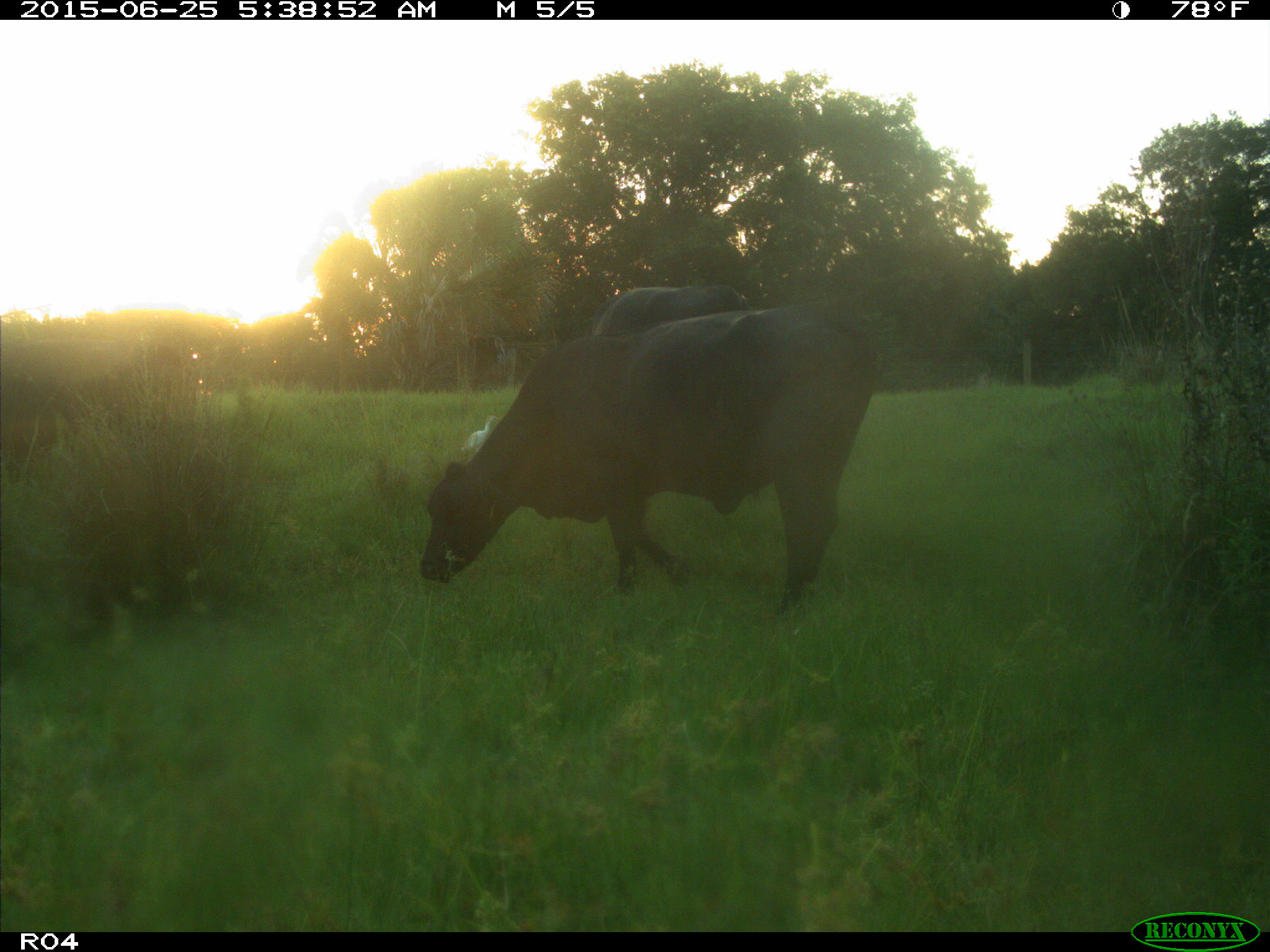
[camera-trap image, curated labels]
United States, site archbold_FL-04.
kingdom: Animalia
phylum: Chordata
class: Mammalia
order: Artiodactyla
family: Bovidae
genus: Bos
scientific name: Bos taurus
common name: domestic cow